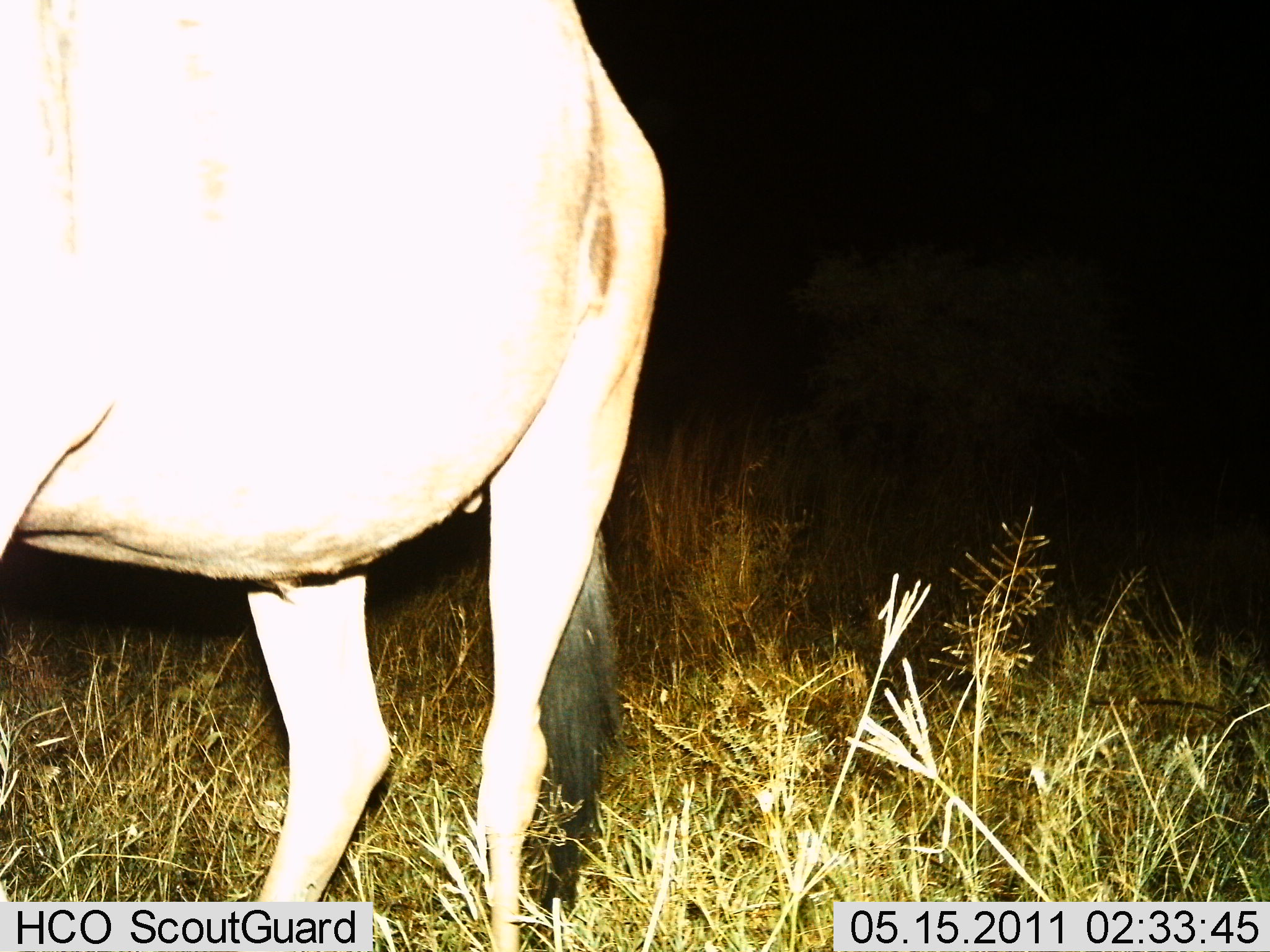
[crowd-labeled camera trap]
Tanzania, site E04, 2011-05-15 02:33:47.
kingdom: Animalia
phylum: Chordata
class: Mammalia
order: Artiodactyla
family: Bovidae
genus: Connochaetes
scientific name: Connochaetes taurinus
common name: blue wildebeest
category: wildebeest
Wildebeest (blue wildebeest) (Connochaetes taurinus), count 1. Behavior (volunteer vote fractions): standing 90%, resting 0%, moving 10%, interacting 0%. Young present (vote fraction): 0%. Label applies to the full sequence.